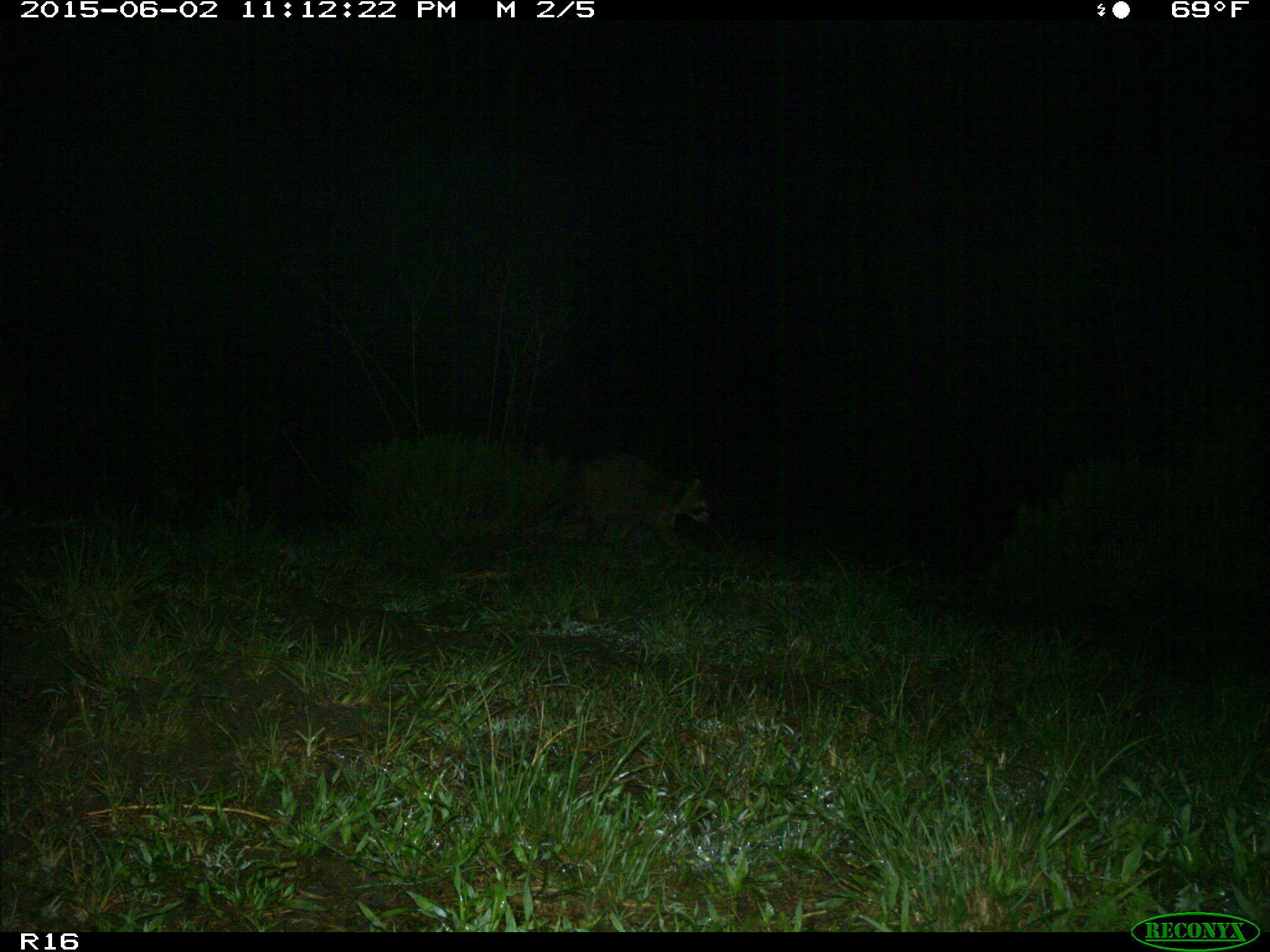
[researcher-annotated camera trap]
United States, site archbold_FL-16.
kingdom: Animalia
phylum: Chordata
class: Mammalia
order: Carnivora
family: Procyonidae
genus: Procyon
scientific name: Procyon lotor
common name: common raccoon